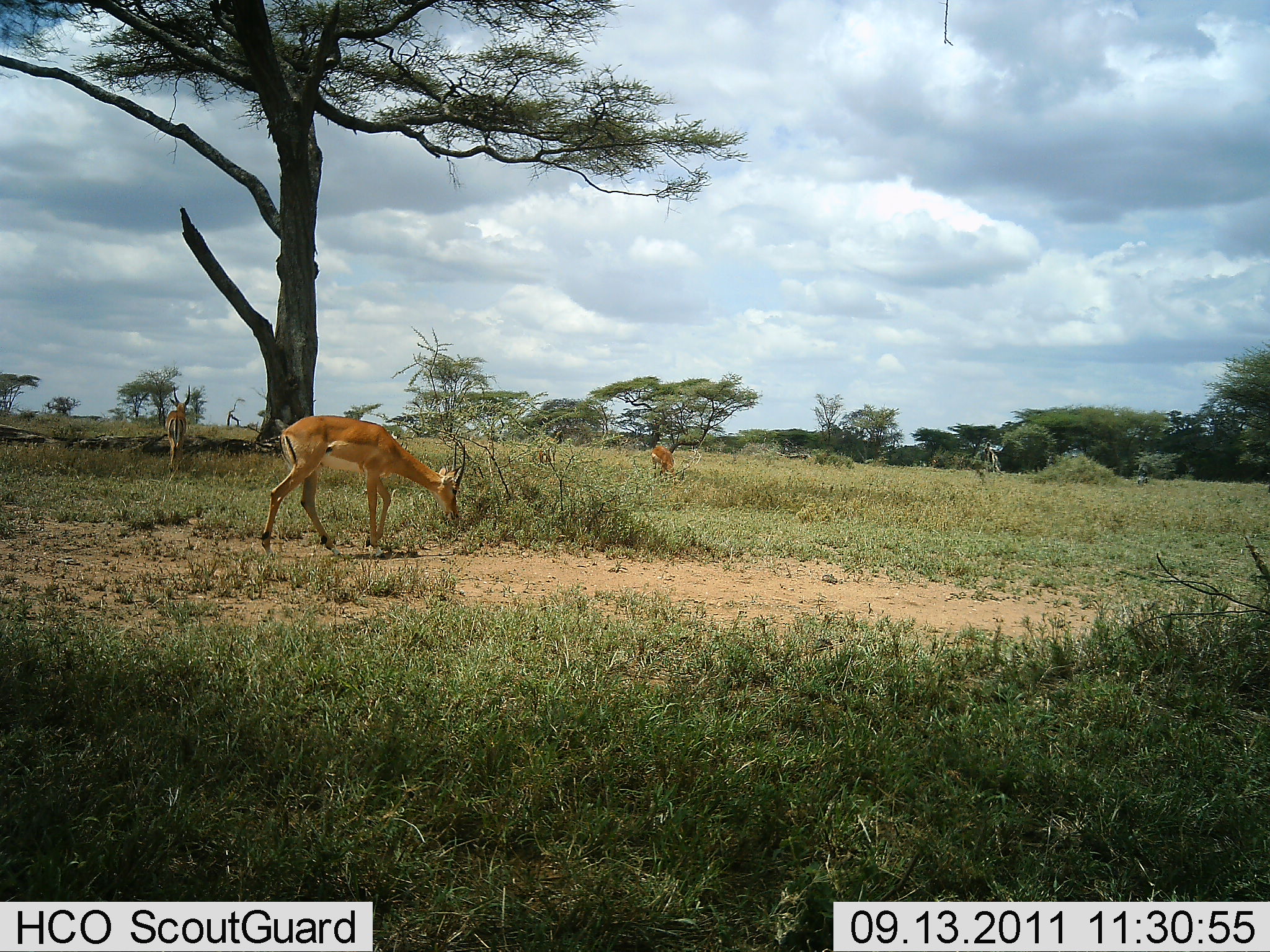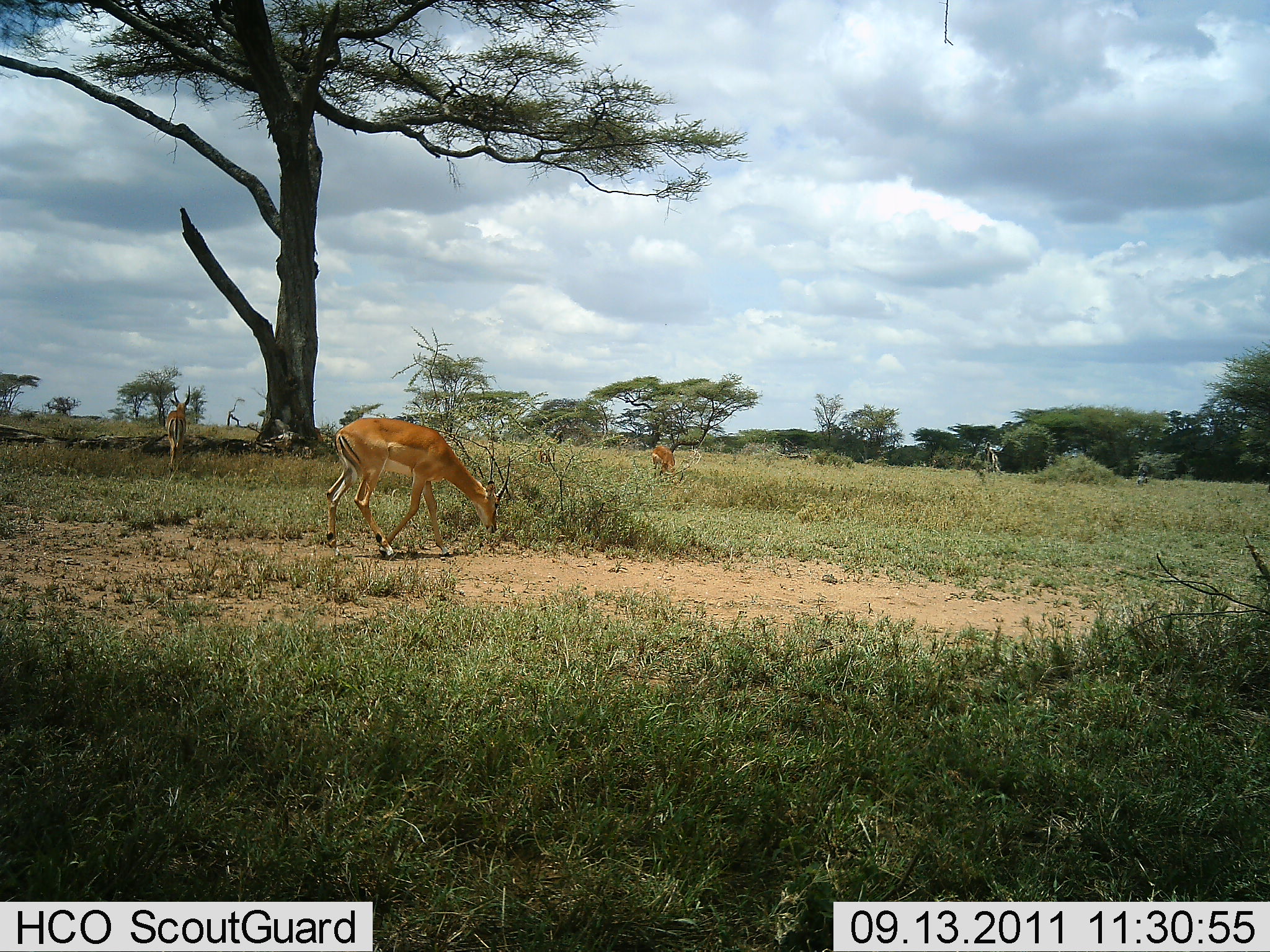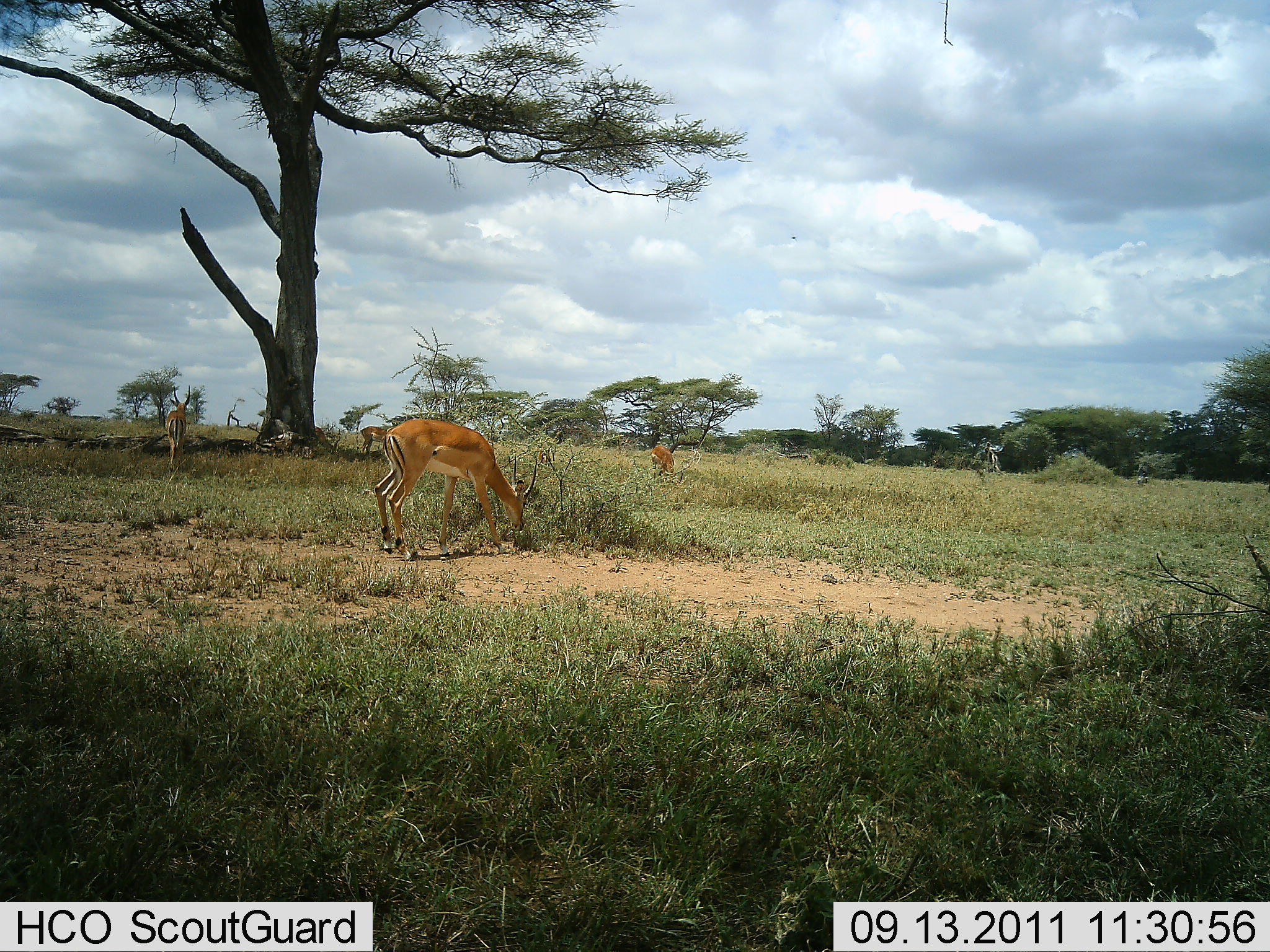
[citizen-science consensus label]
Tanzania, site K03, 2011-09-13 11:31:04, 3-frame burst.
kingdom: Animalia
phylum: Chordata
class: Mammalia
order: Artiodactyla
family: Bovidae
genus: Nanger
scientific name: Nanger granti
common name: grant's gazelle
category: gazellegrants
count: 3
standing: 50%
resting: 0%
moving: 50%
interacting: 0%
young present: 0%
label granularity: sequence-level